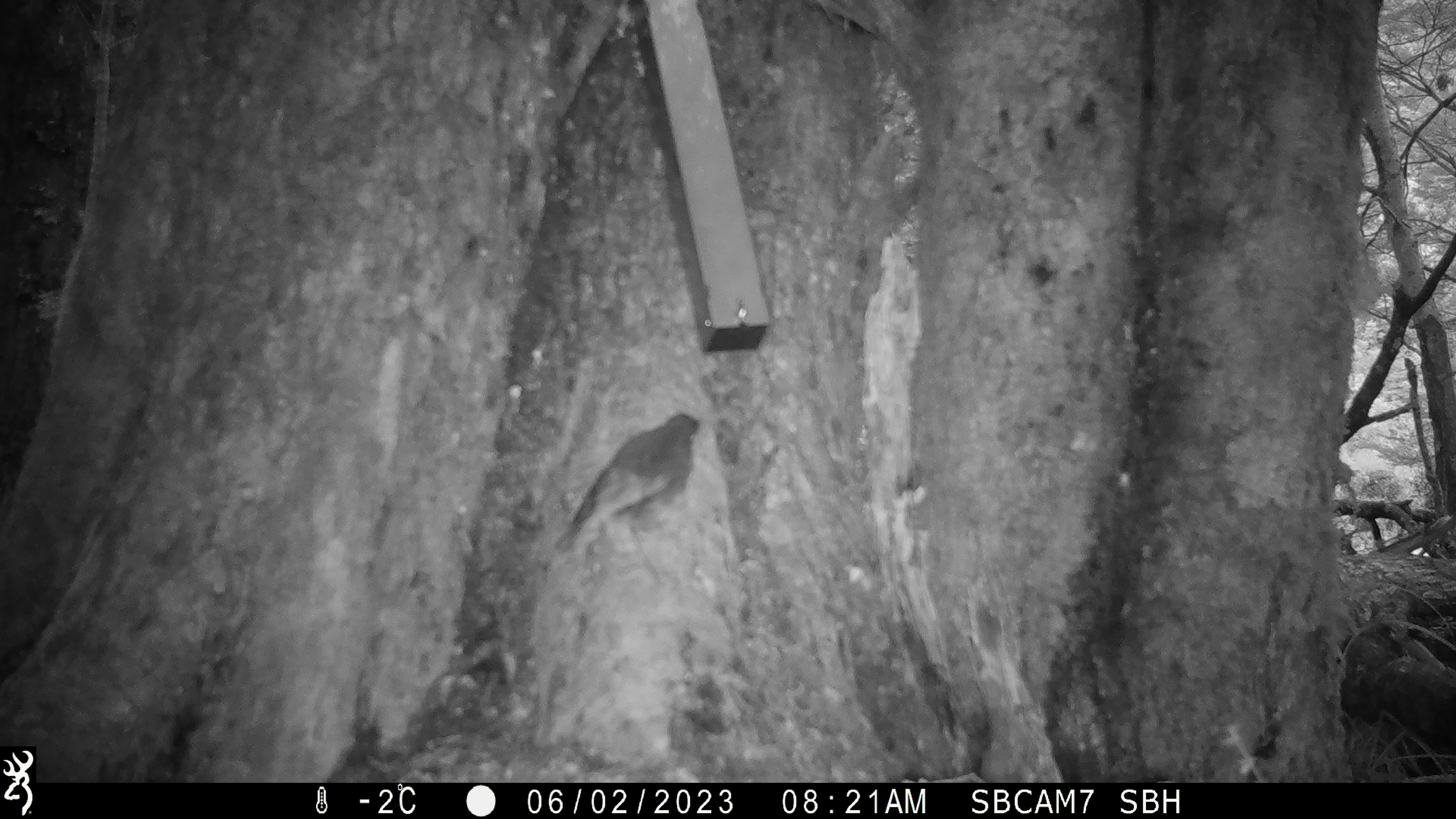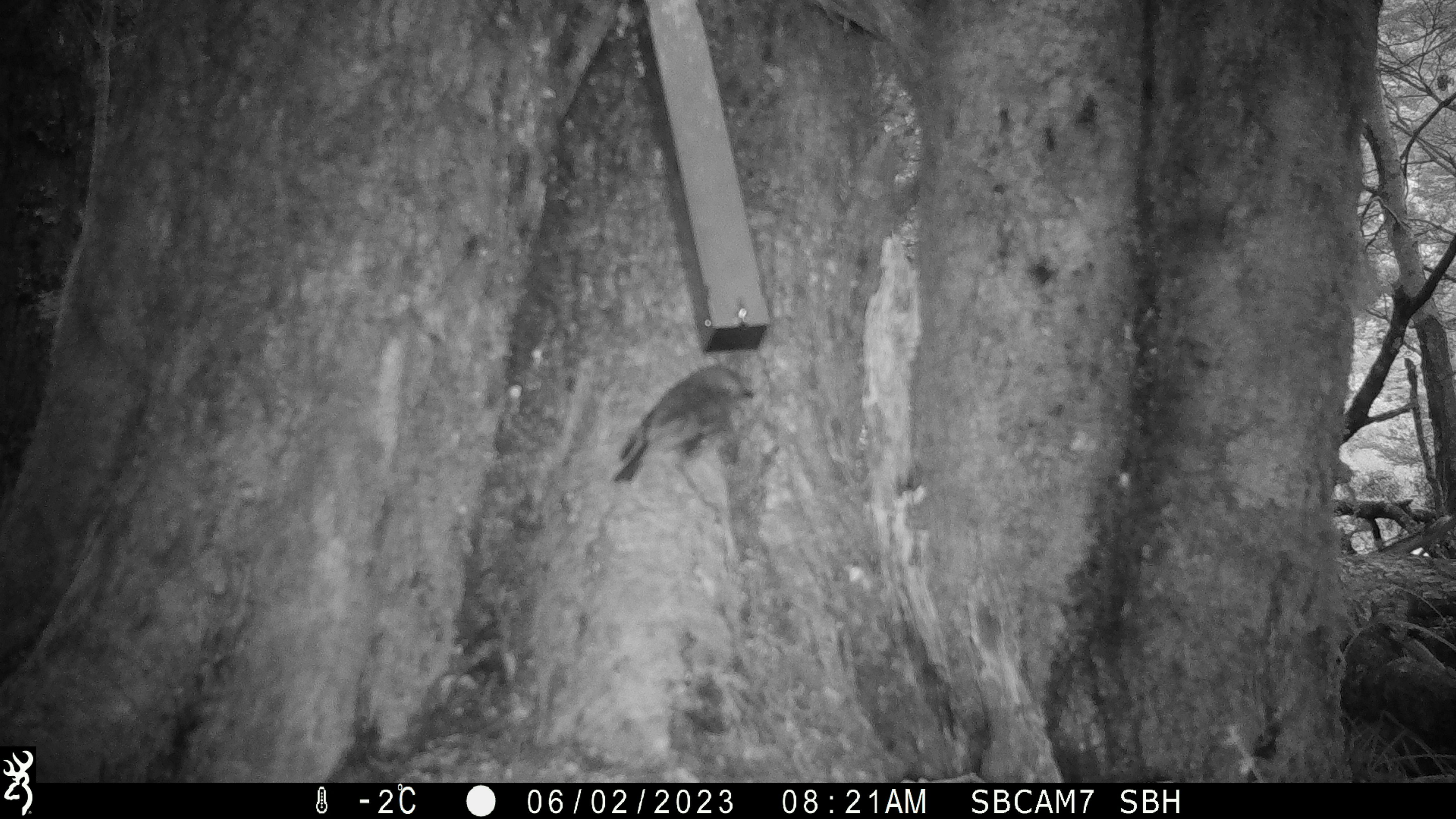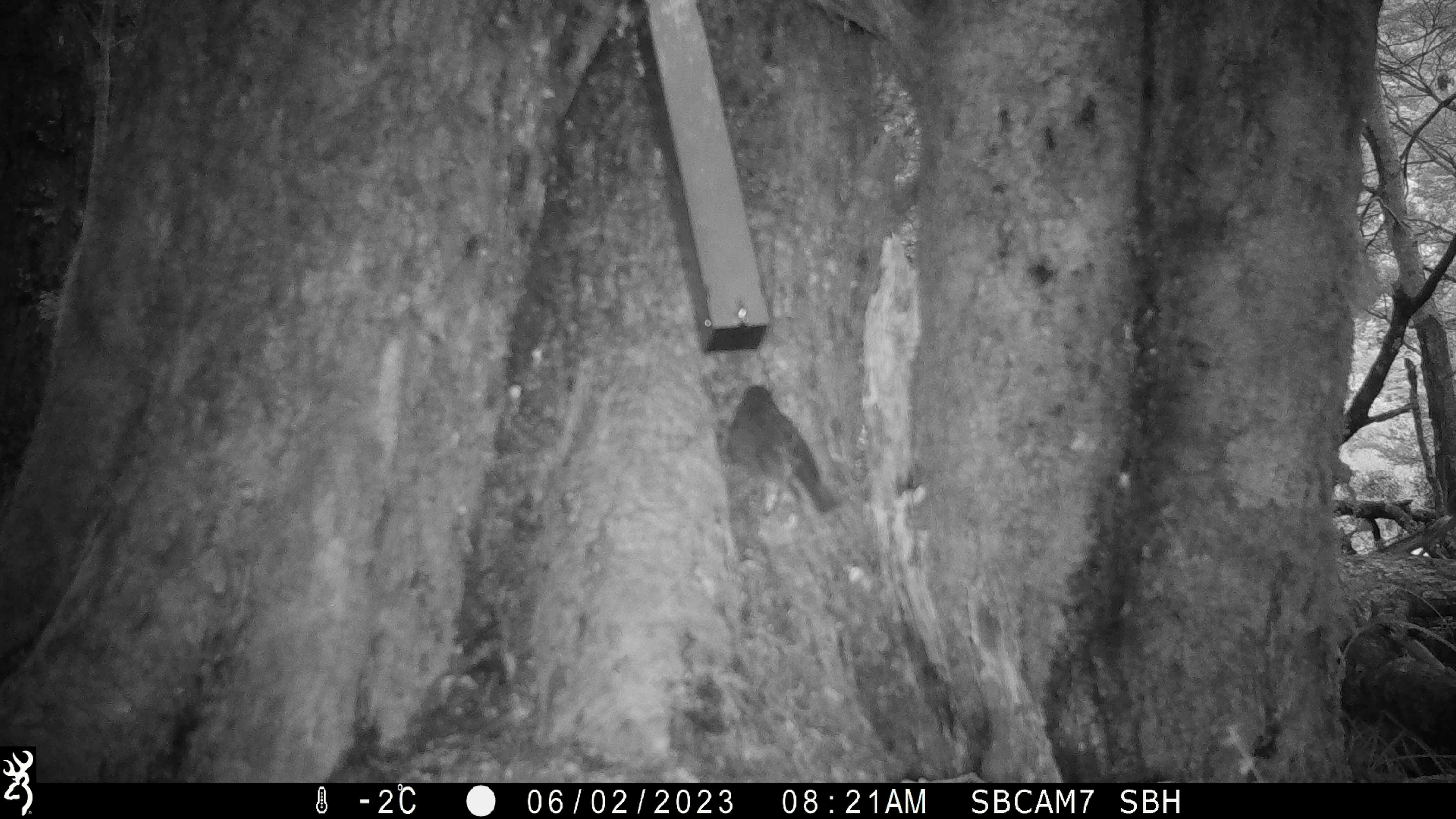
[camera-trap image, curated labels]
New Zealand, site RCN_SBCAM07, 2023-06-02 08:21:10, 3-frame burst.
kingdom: Animalia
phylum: Chordata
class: Aves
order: Passeriformes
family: Petroicidae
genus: Petroica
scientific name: Petroica australis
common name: new zealand robin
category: robin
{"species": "robin (new zealand robin) (Petroica australis)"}